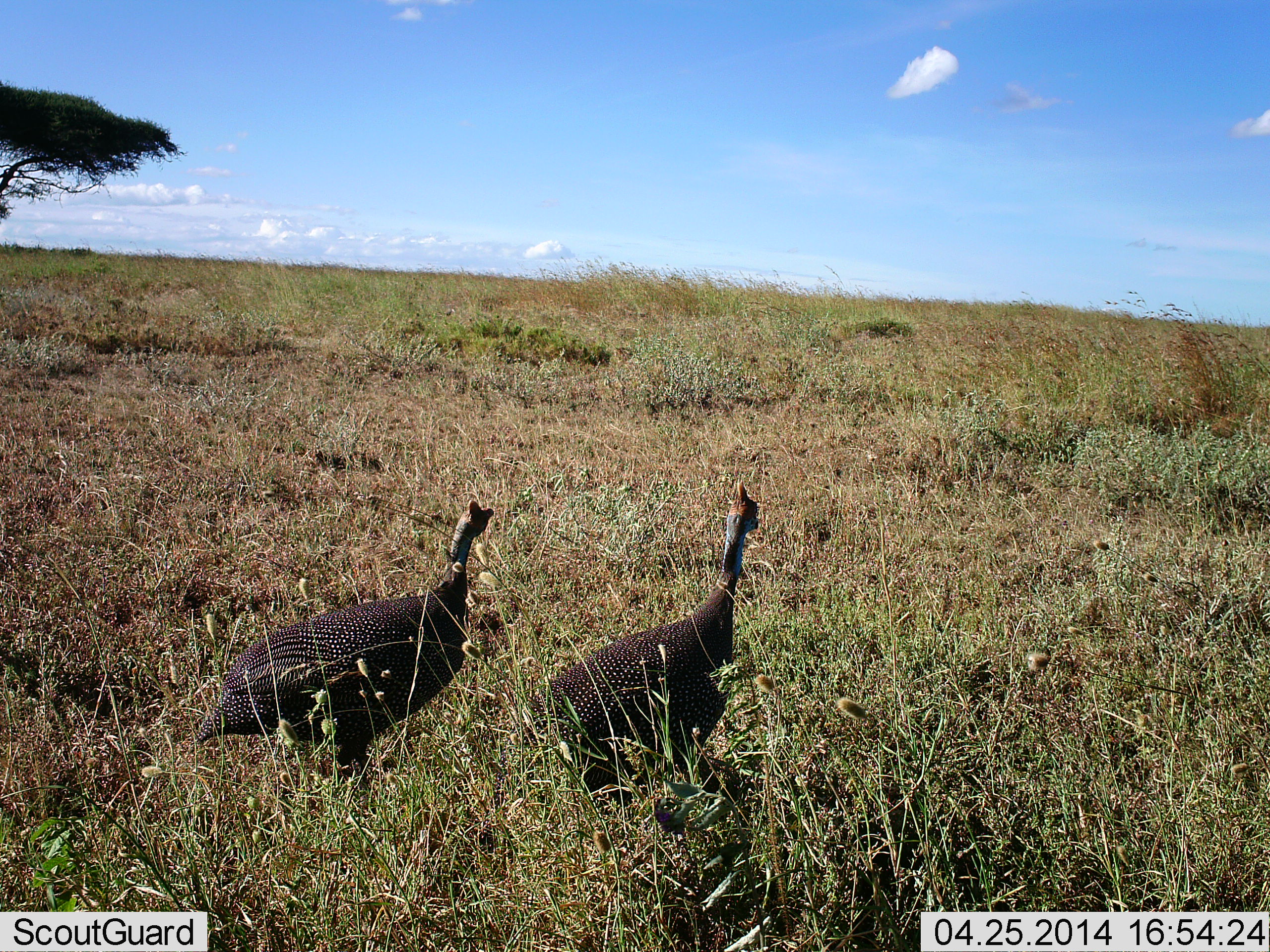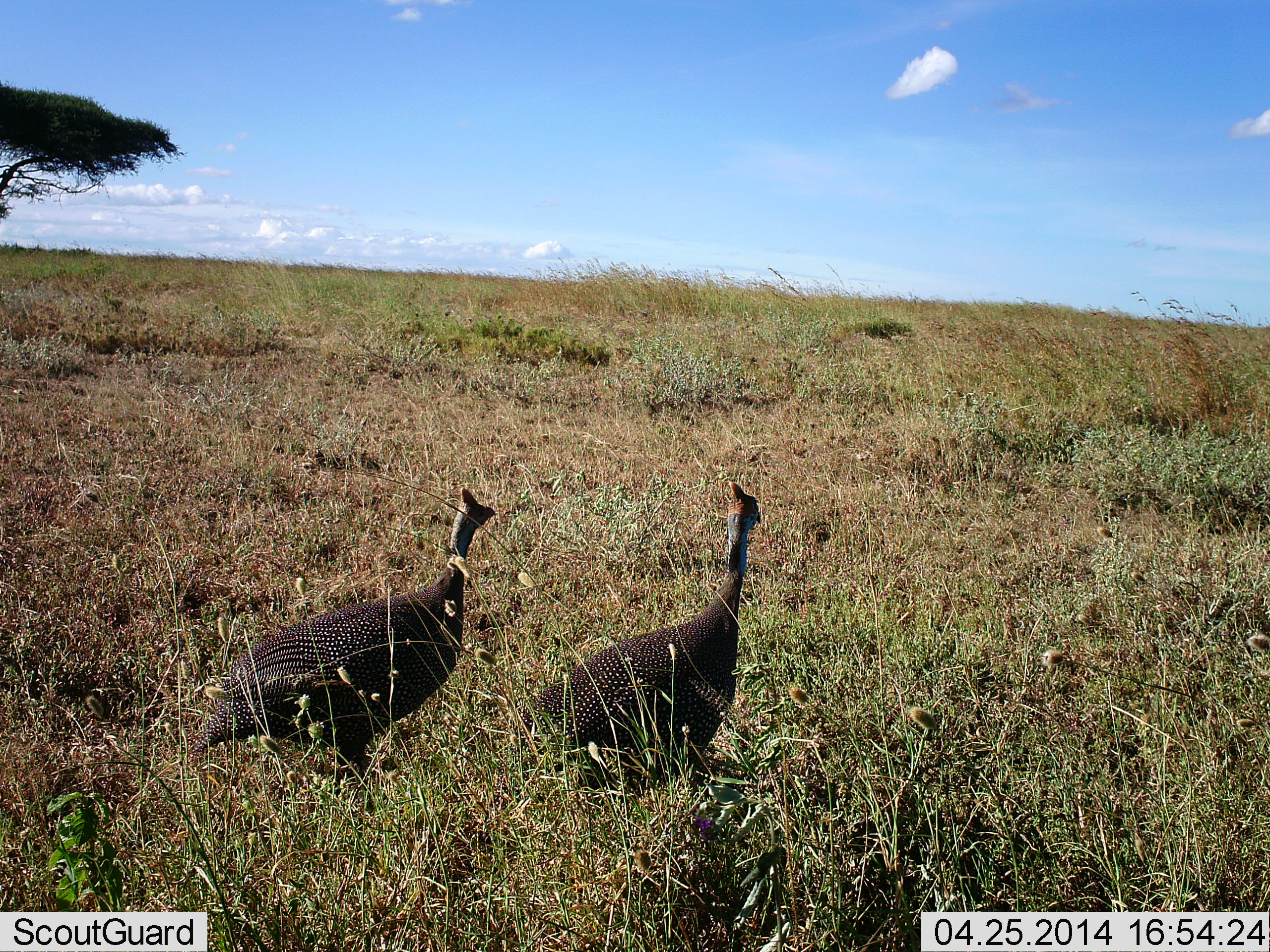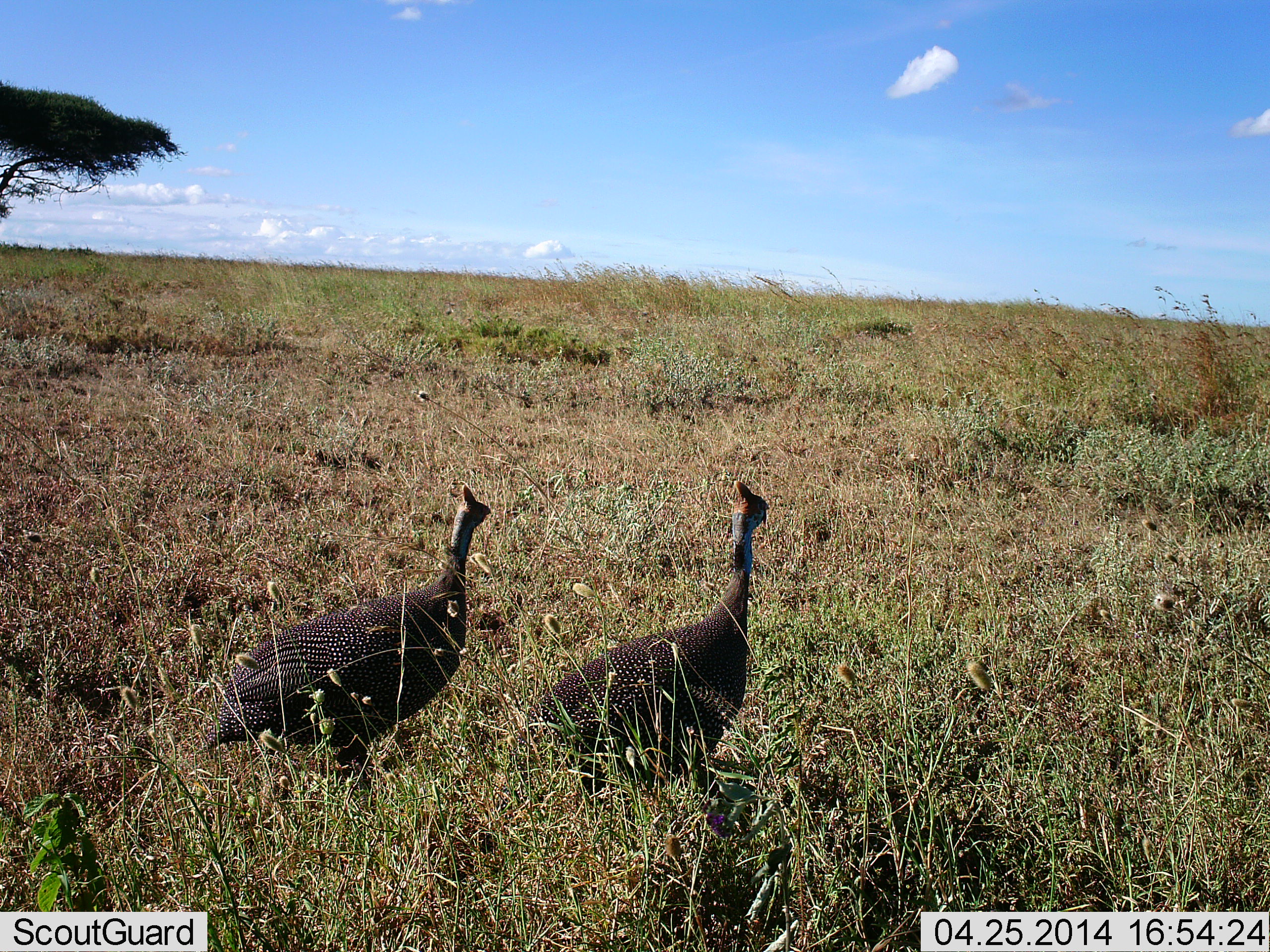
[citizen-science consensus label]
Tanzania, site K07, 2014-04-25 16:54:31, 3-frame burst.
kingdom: Animalia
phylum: Chordata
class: Aves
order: Galliformes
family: Numididae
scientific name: Numididae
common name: guinea fowl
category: guineafowl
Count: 2.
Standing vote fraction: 83%.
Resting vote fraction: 17%.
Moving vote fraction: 8%.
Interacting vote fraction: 8%.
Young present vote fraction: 0%.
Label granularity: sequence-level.